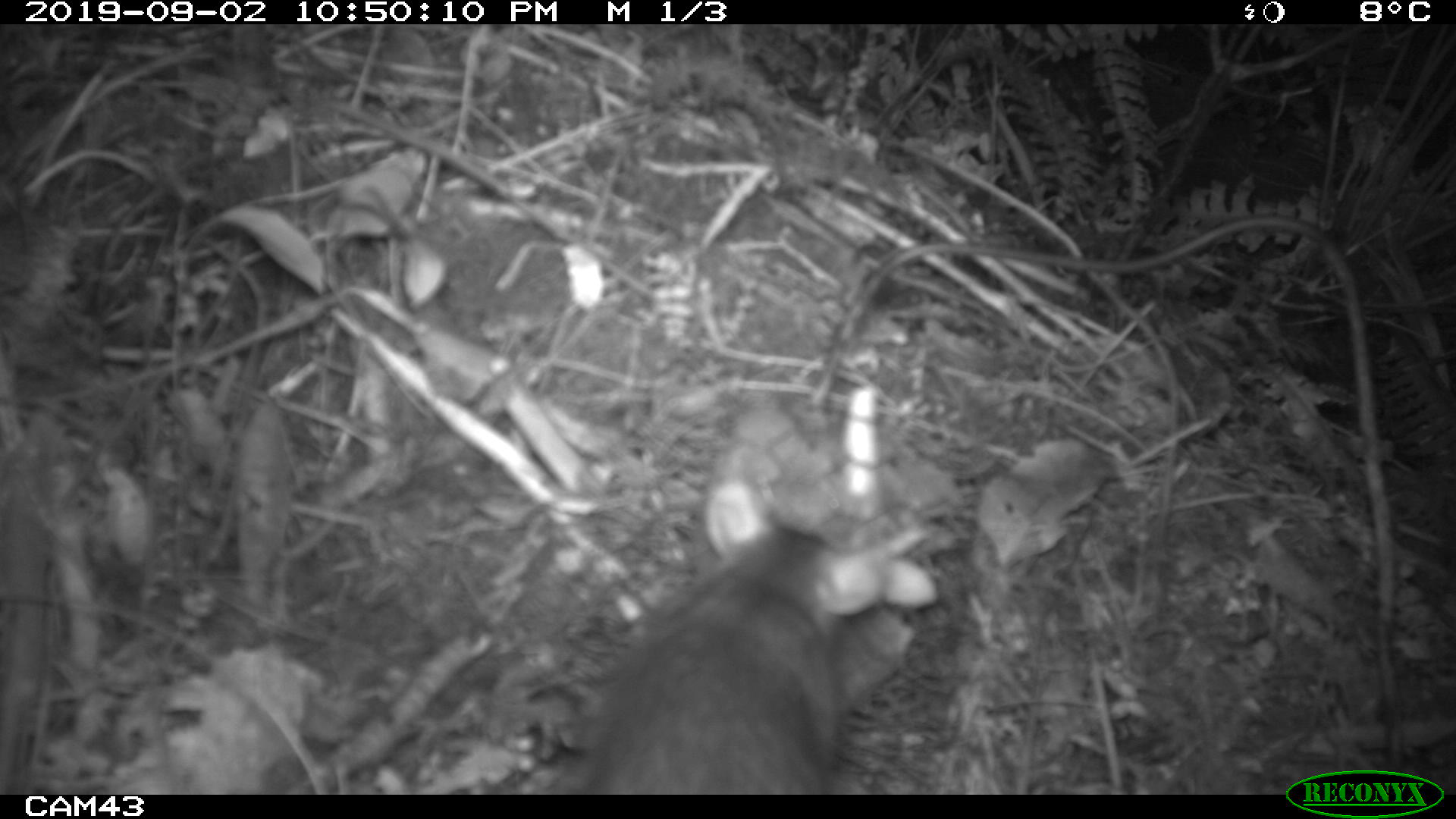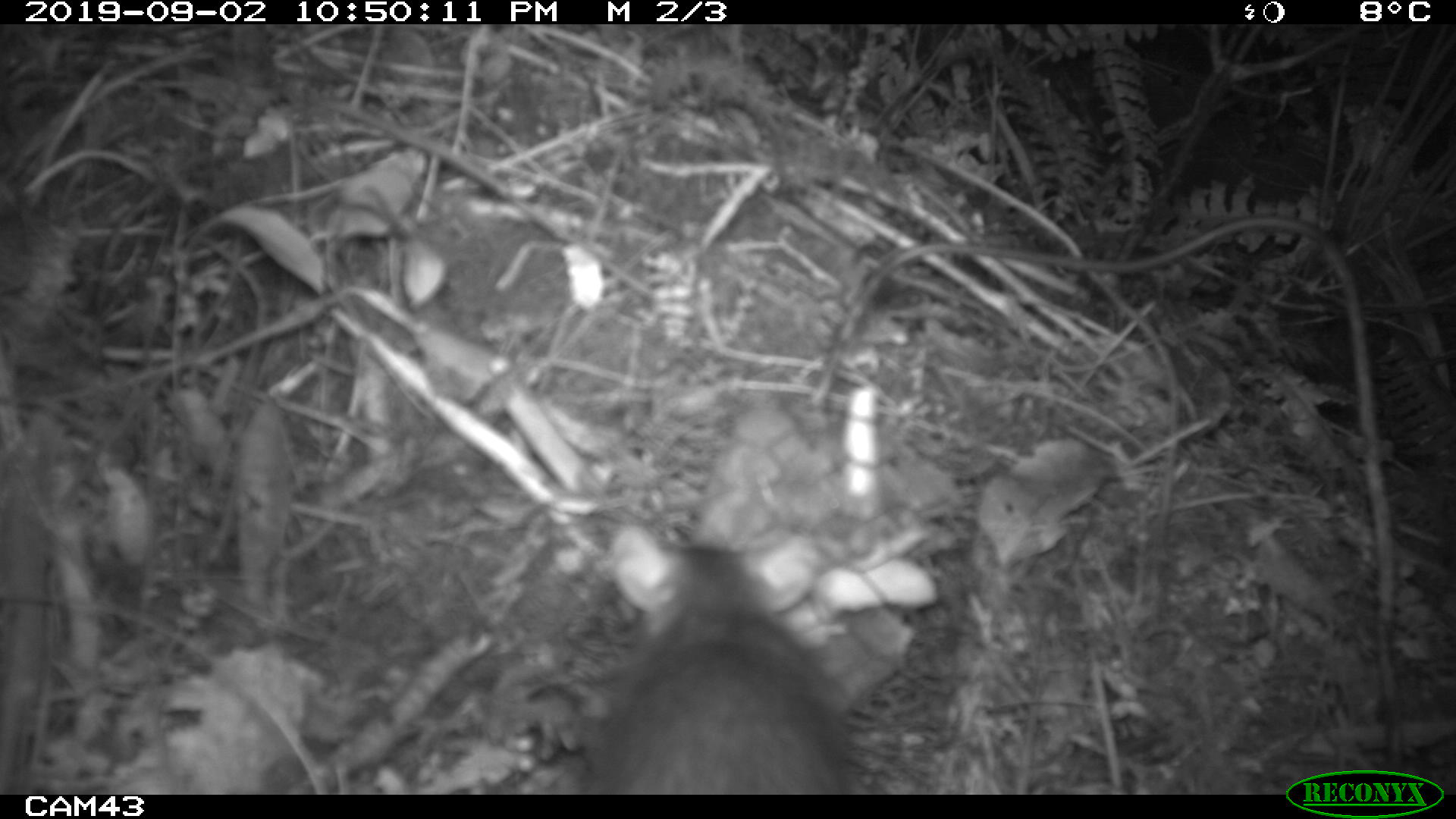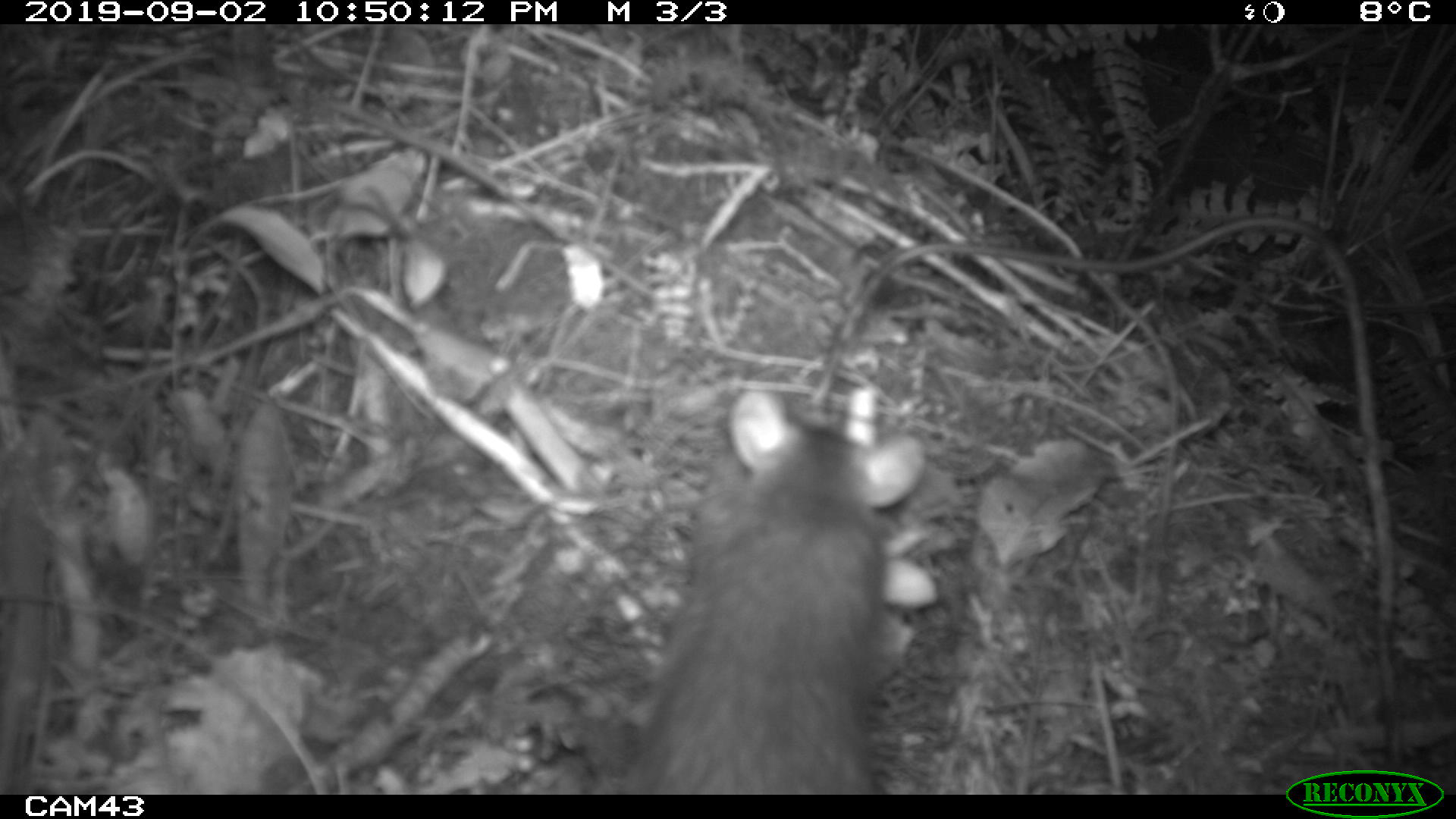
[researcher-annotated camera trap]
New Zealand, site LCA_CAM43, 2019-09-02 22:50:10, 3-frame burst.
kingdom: Animalia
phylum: Chordata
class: Mammalia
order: Rodentia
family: Muridae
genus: Rattus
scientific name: Rattus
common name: rat